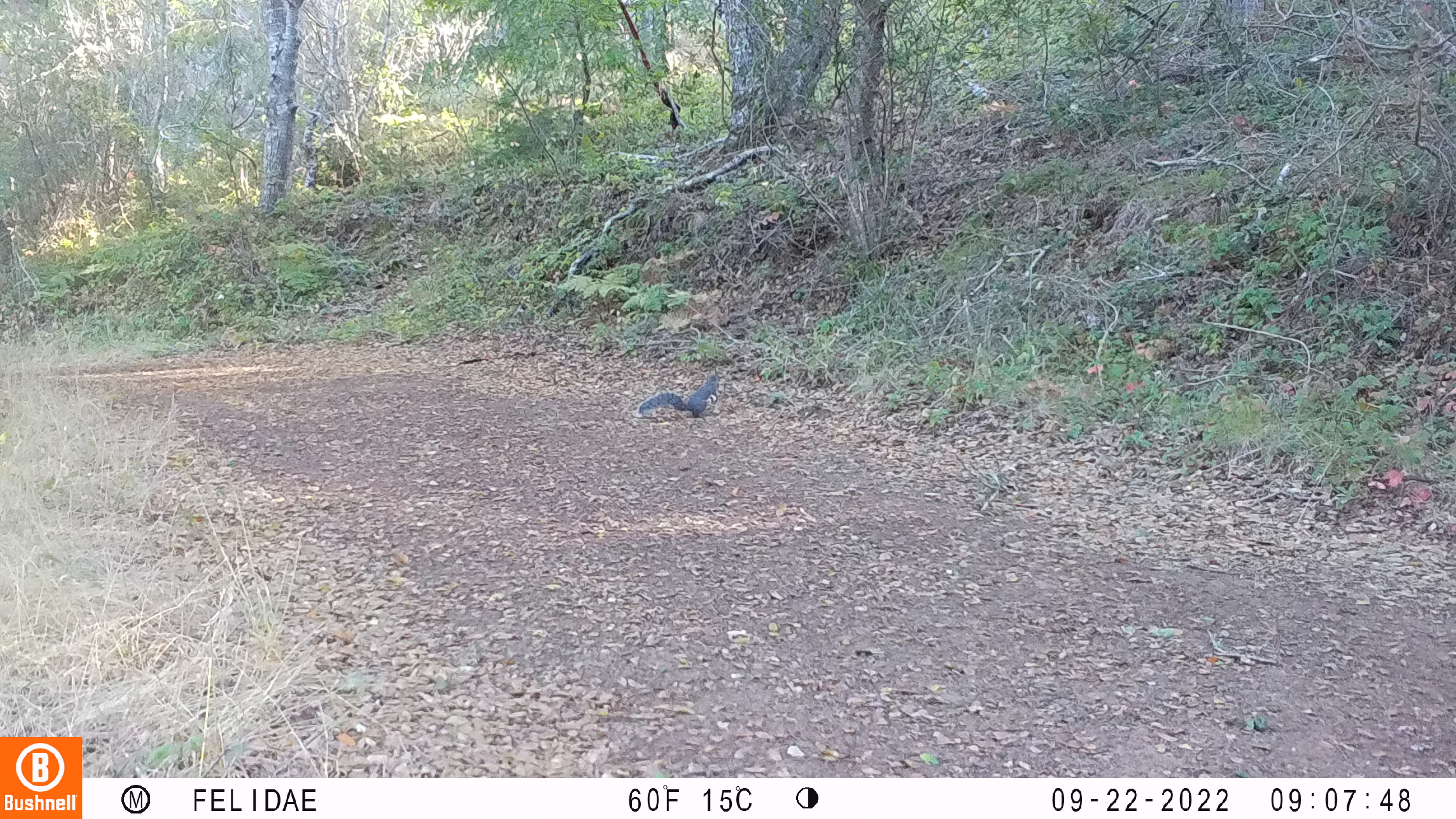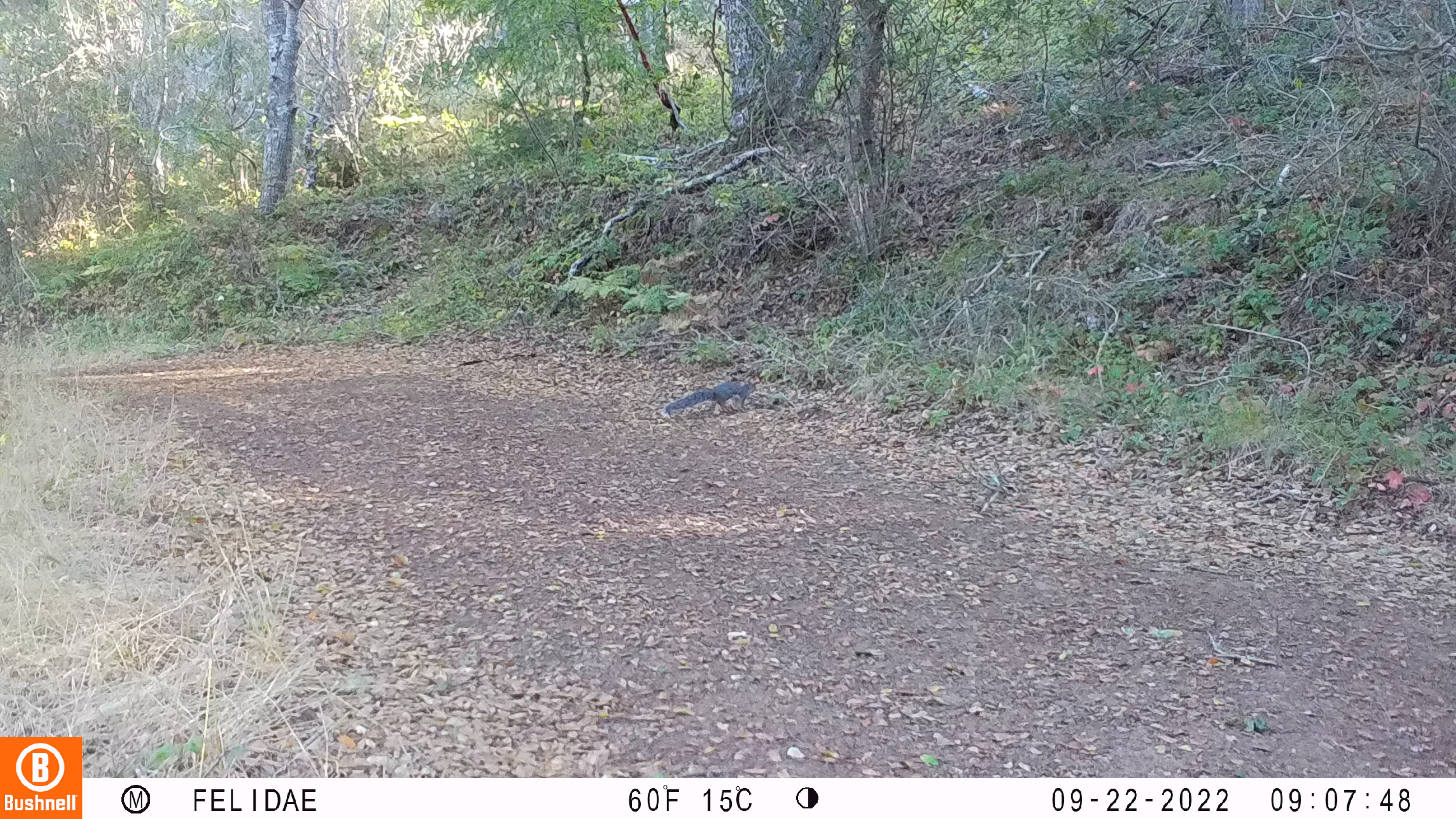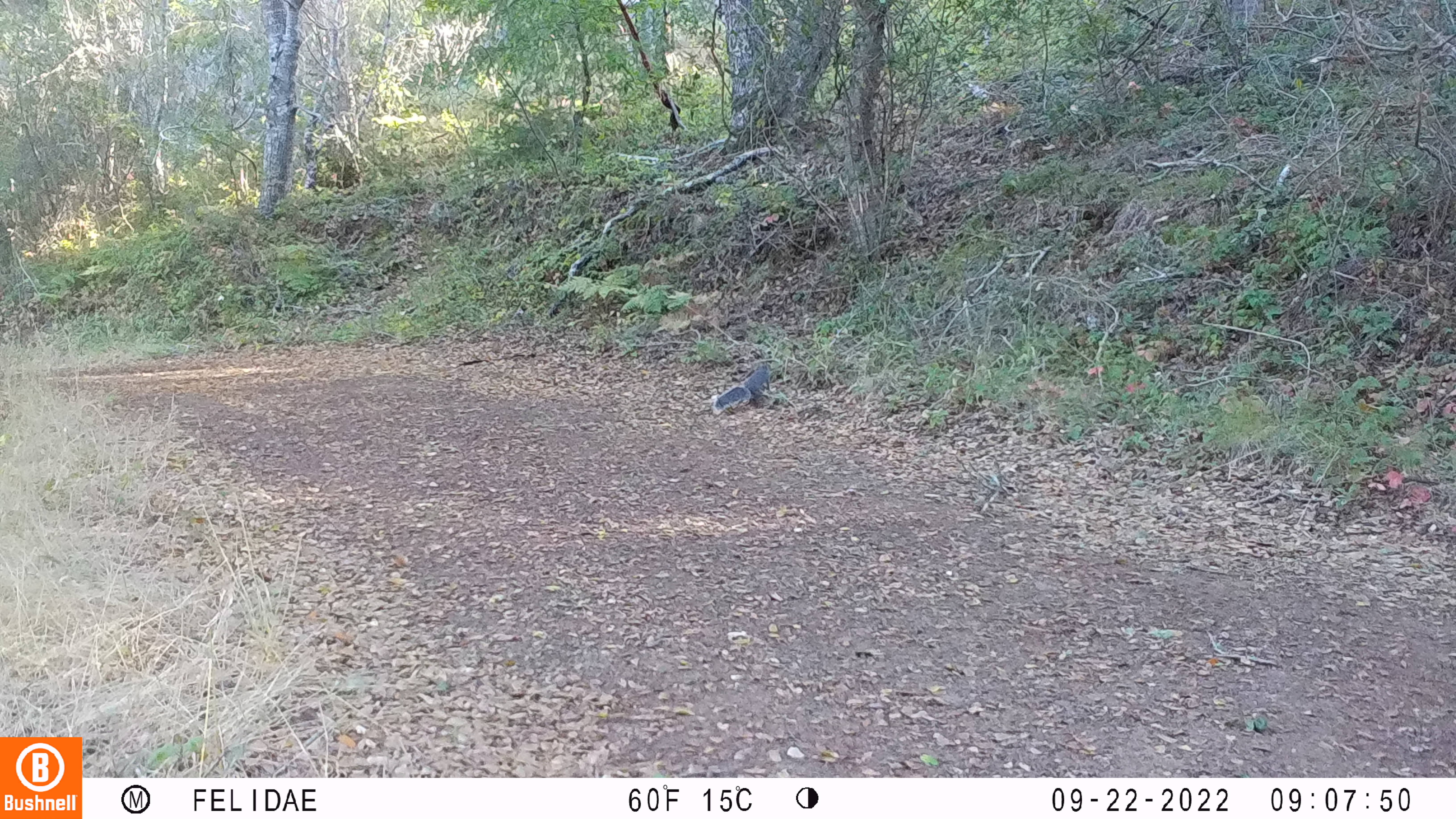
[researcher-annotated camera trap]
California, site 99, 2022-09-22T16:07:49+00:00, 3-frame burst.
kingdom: Animalia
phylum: Chordata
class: Mammalia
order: Rodentia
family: Sciuridae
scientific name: Sciuridae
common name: squirrel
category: unknown squirrel